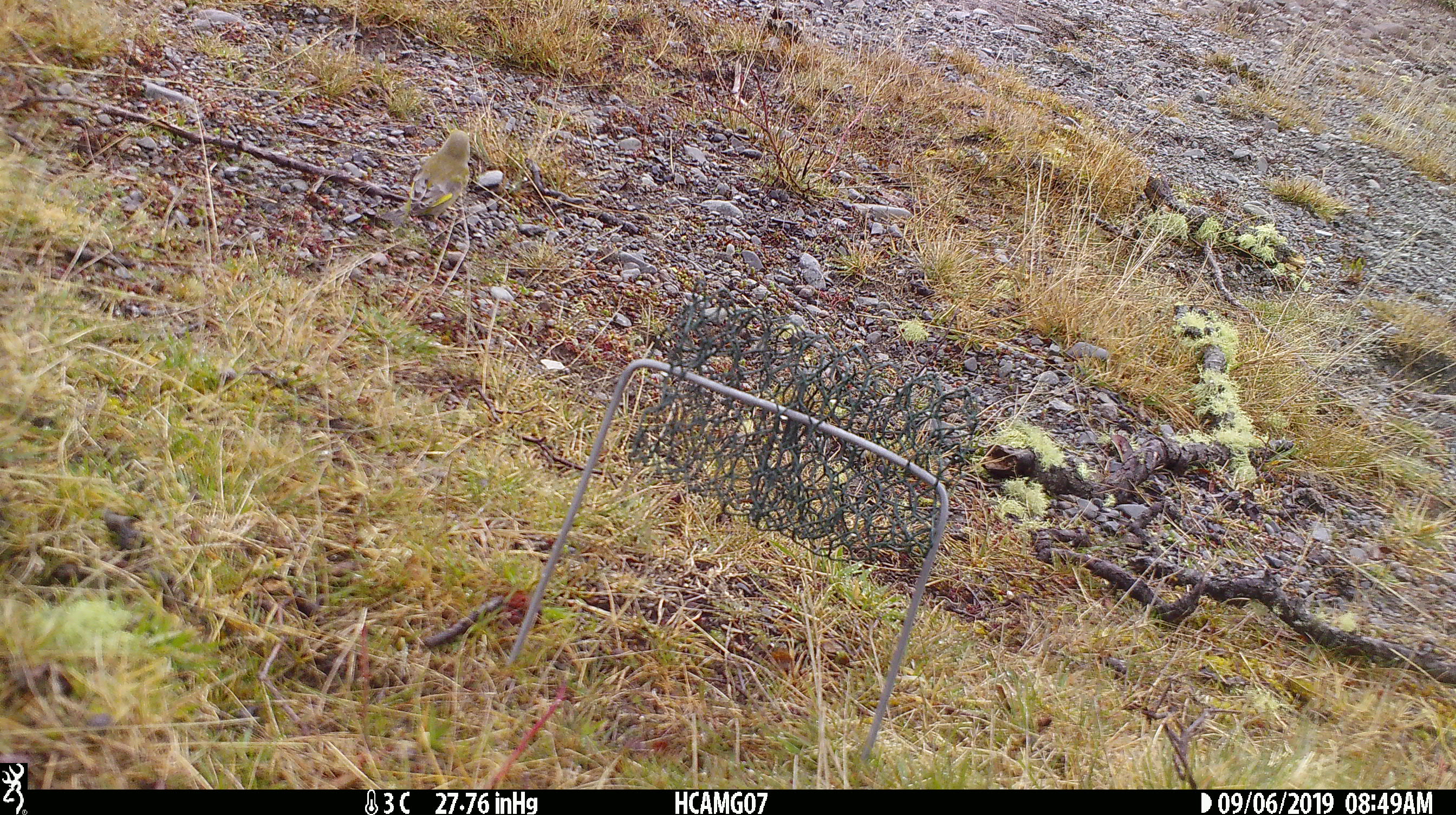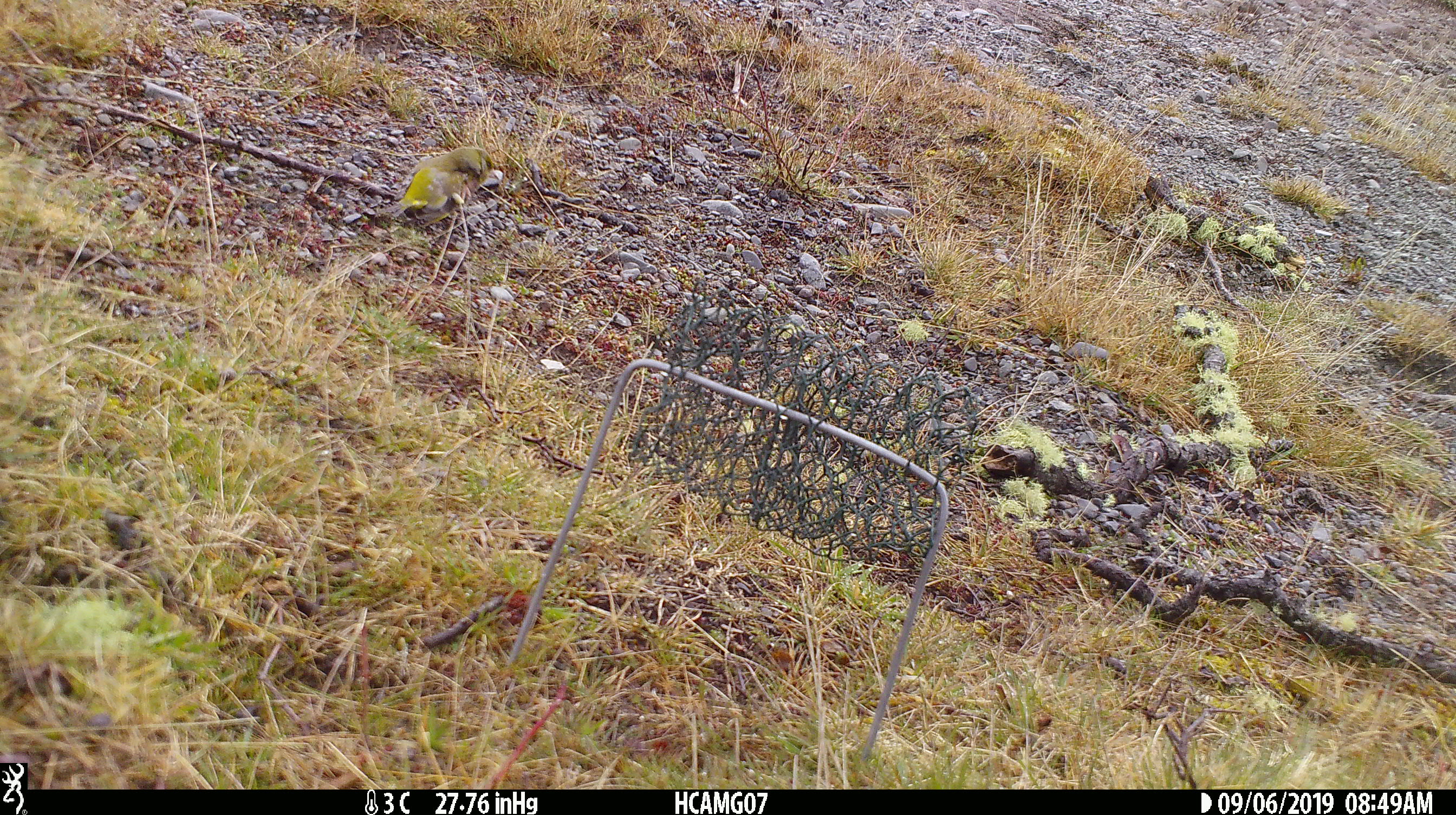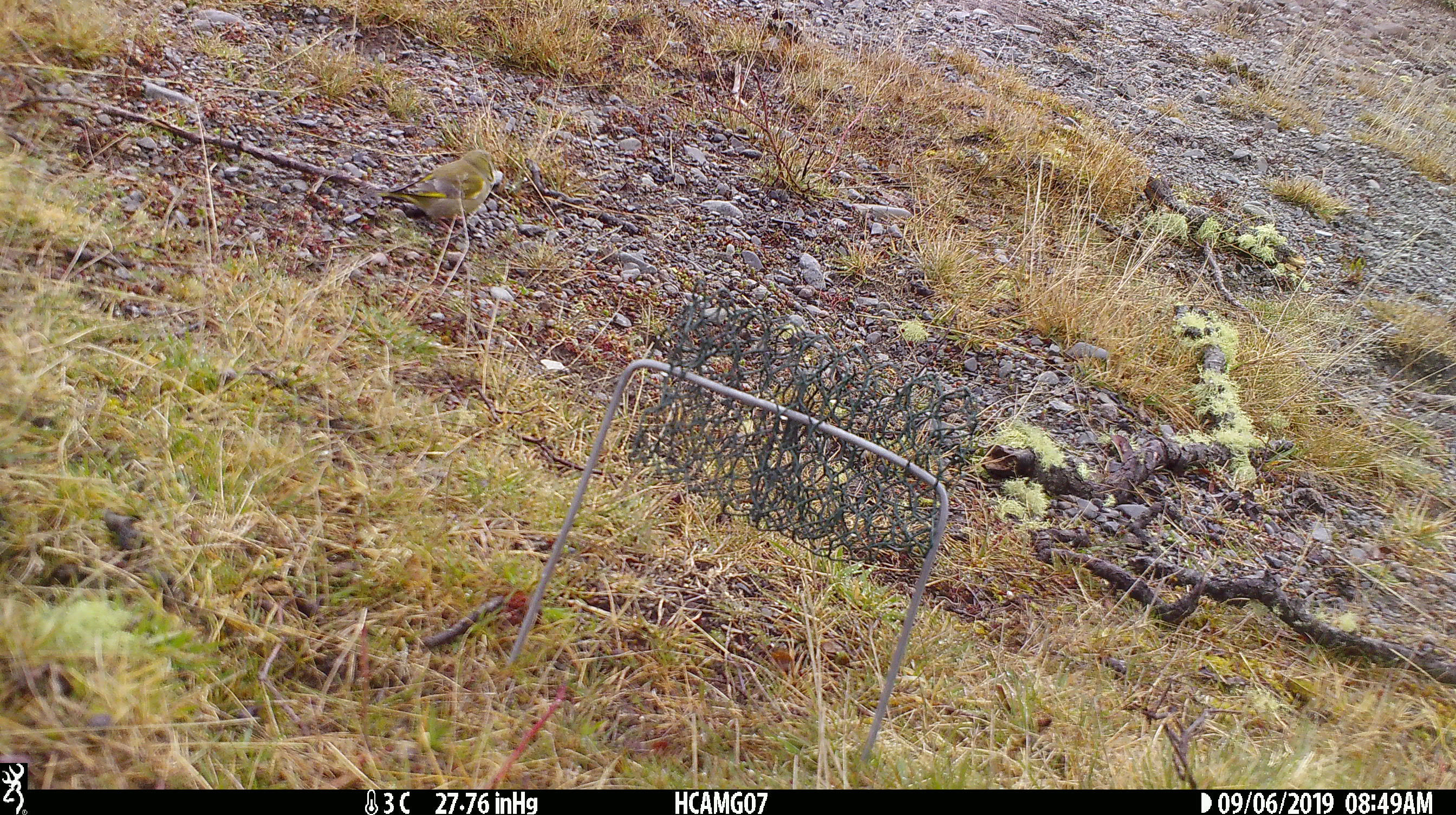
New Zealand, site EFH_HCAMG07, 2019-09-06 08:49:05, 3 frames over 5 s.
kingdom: Animalia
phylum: Chordata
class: Aves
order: Passeriformes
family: Fringillidae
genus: Chloris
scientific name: Chloris chloris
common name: greenfinch